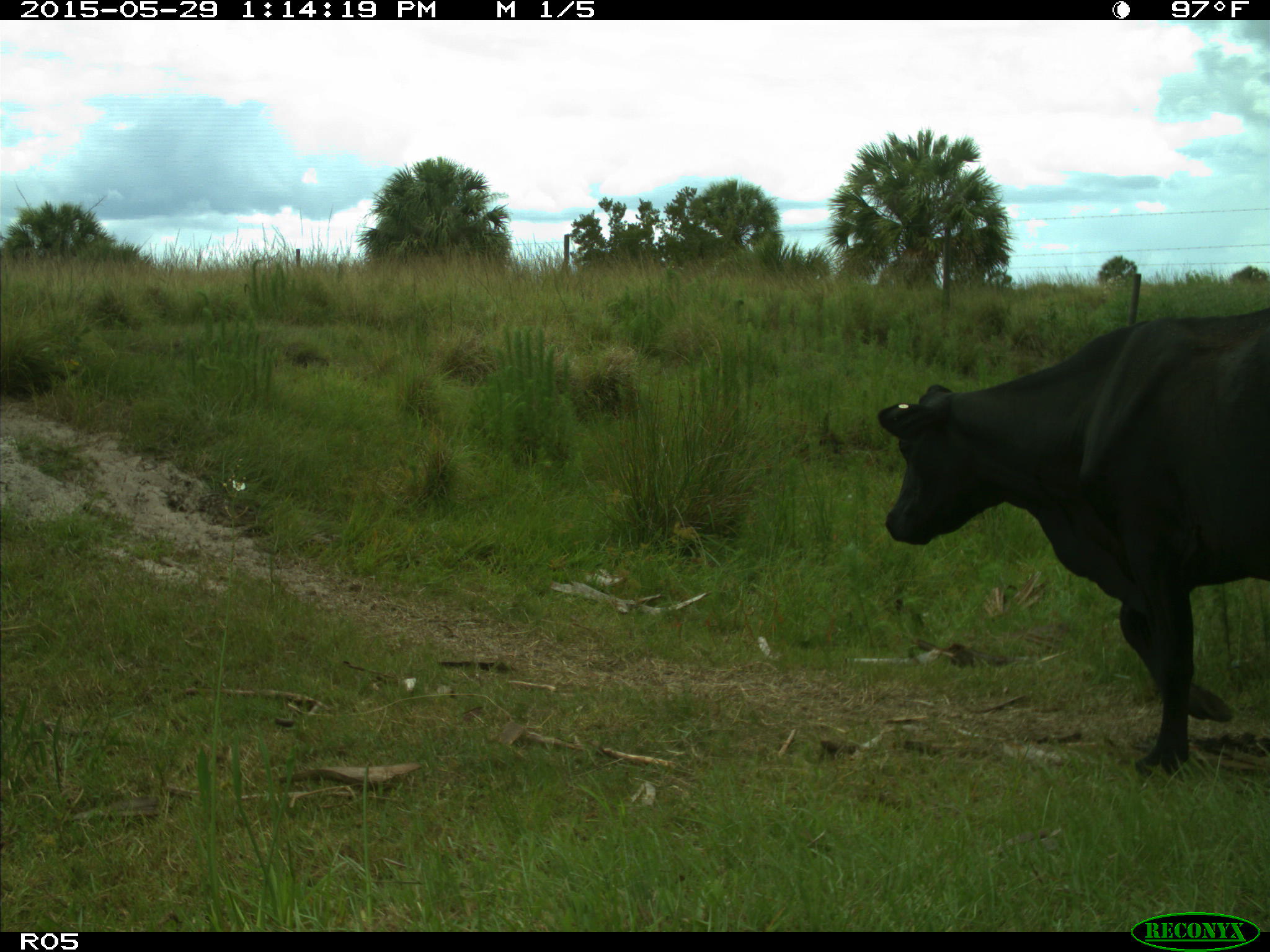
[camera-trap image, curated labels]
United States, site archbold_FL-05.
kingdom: Animalia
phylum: Chordata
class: Mammalia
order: Artiodactyla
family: Bovidae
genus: Bos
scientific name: Bos taurus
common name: domestic cow